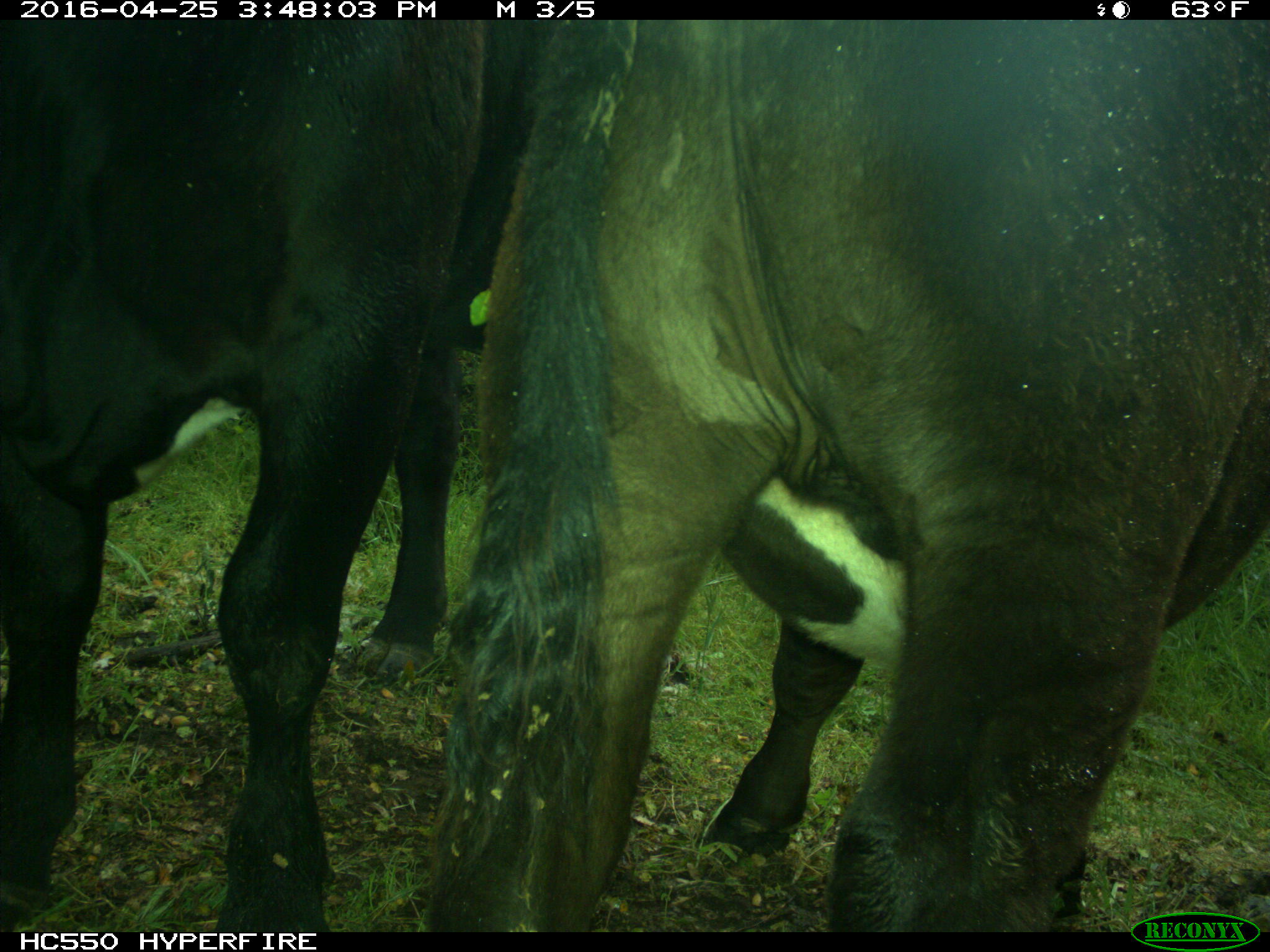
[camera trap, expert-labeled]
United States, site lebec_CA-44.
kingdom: Animalia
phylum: Chordata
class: Mammalia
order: Artiodactyla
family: Bovidae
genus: Bos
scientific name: Bos taurus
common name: domestic cow